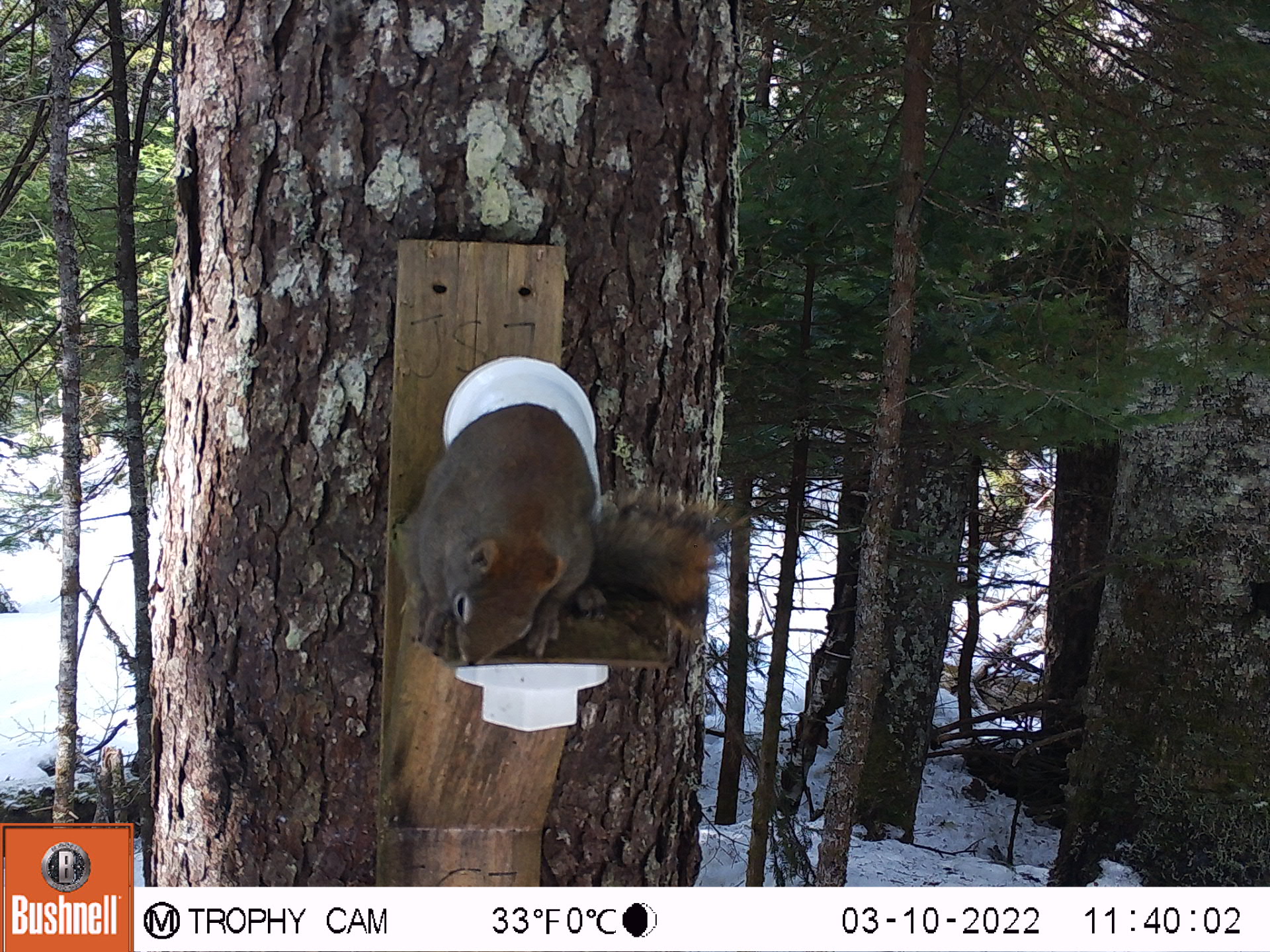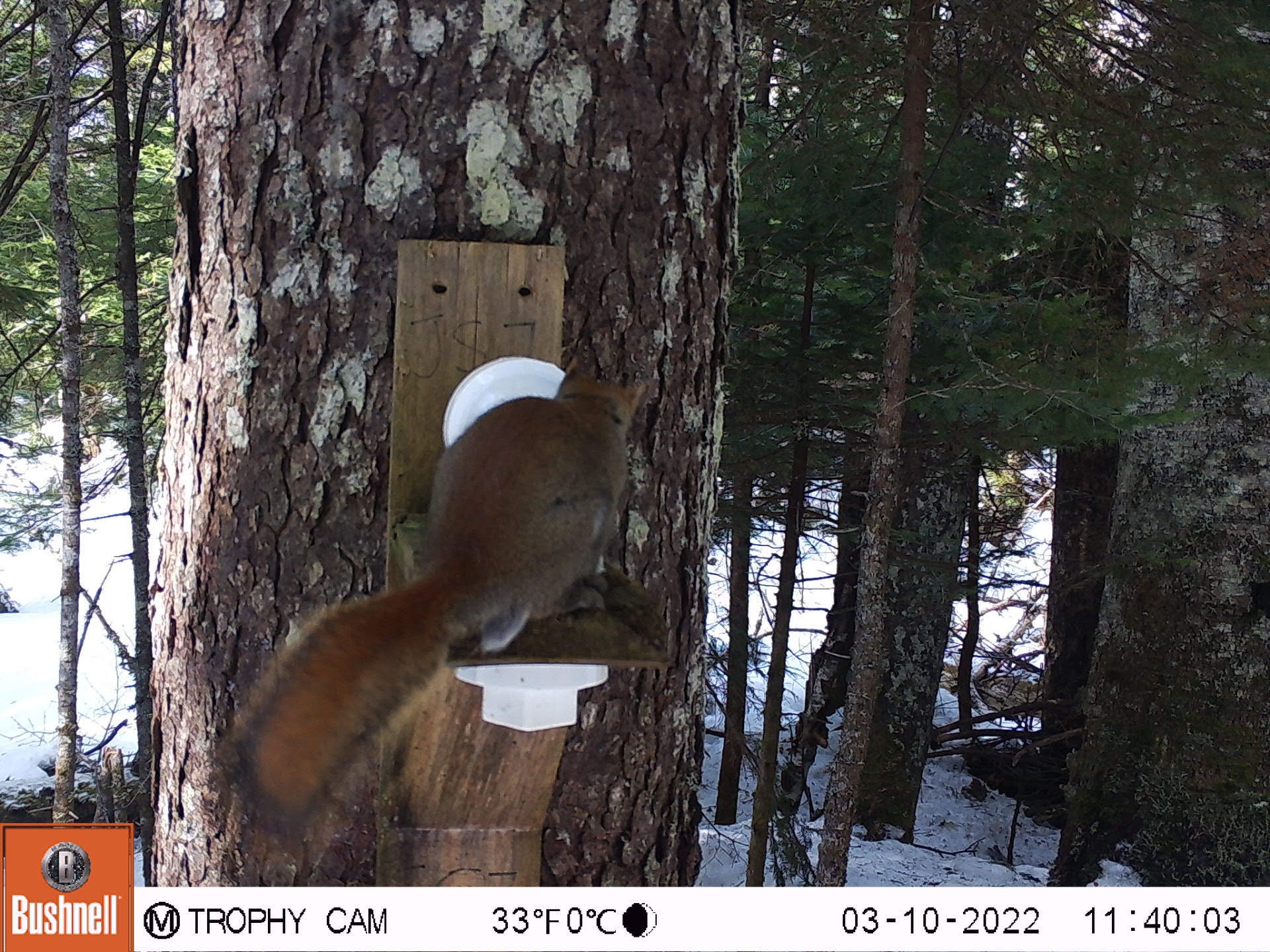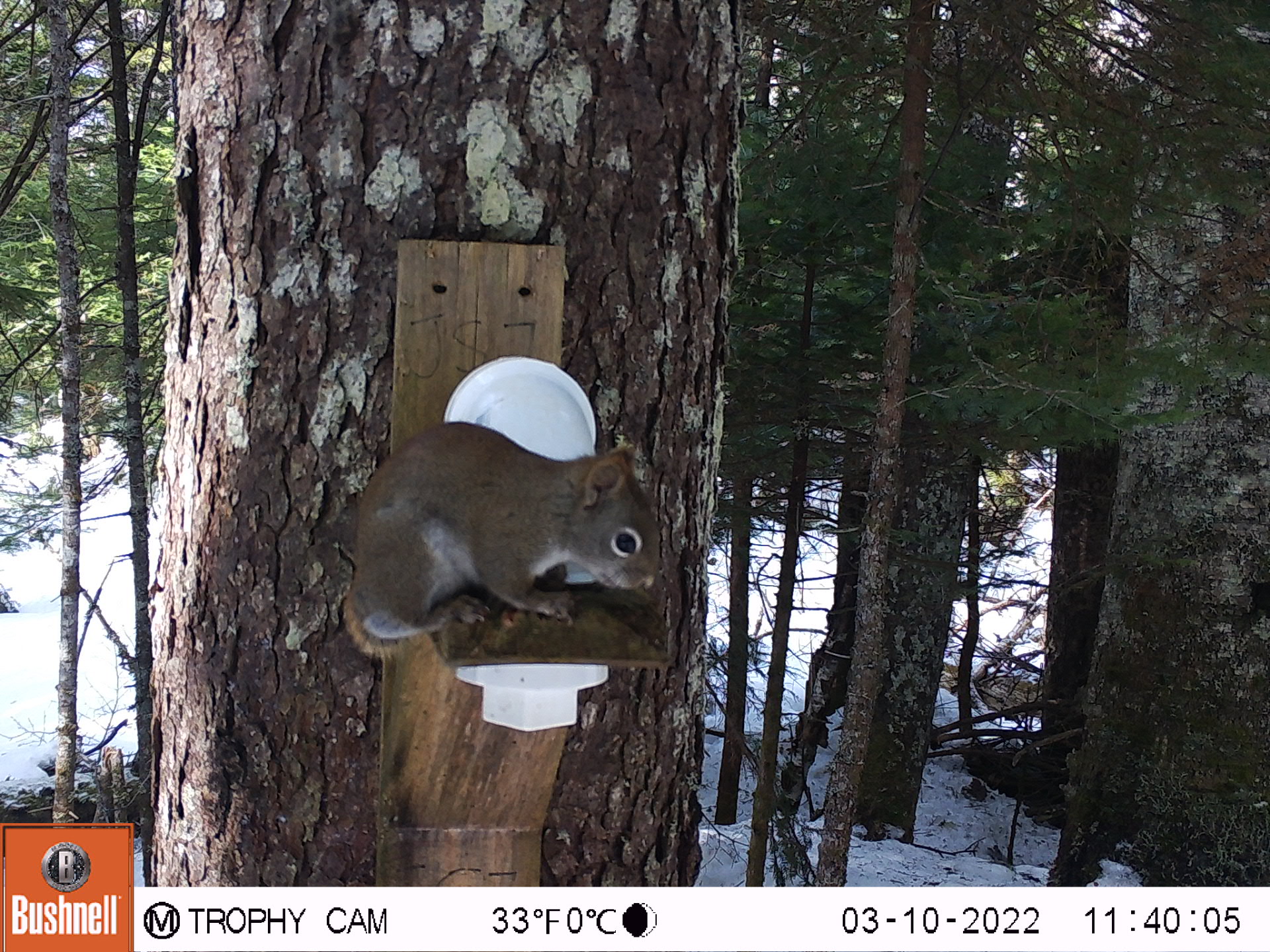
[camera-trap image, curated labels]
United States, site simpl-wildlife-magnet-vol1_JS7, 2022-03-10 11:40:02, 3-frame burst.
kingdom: Animalia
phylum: Chordata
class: Mammalia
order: Rodentia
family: Sciuridae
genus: Tamiasciurus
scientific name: Tamiasciurus hudsonicus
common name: red squirrel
Red squirrel (Tamiasciurus hudsonicus).